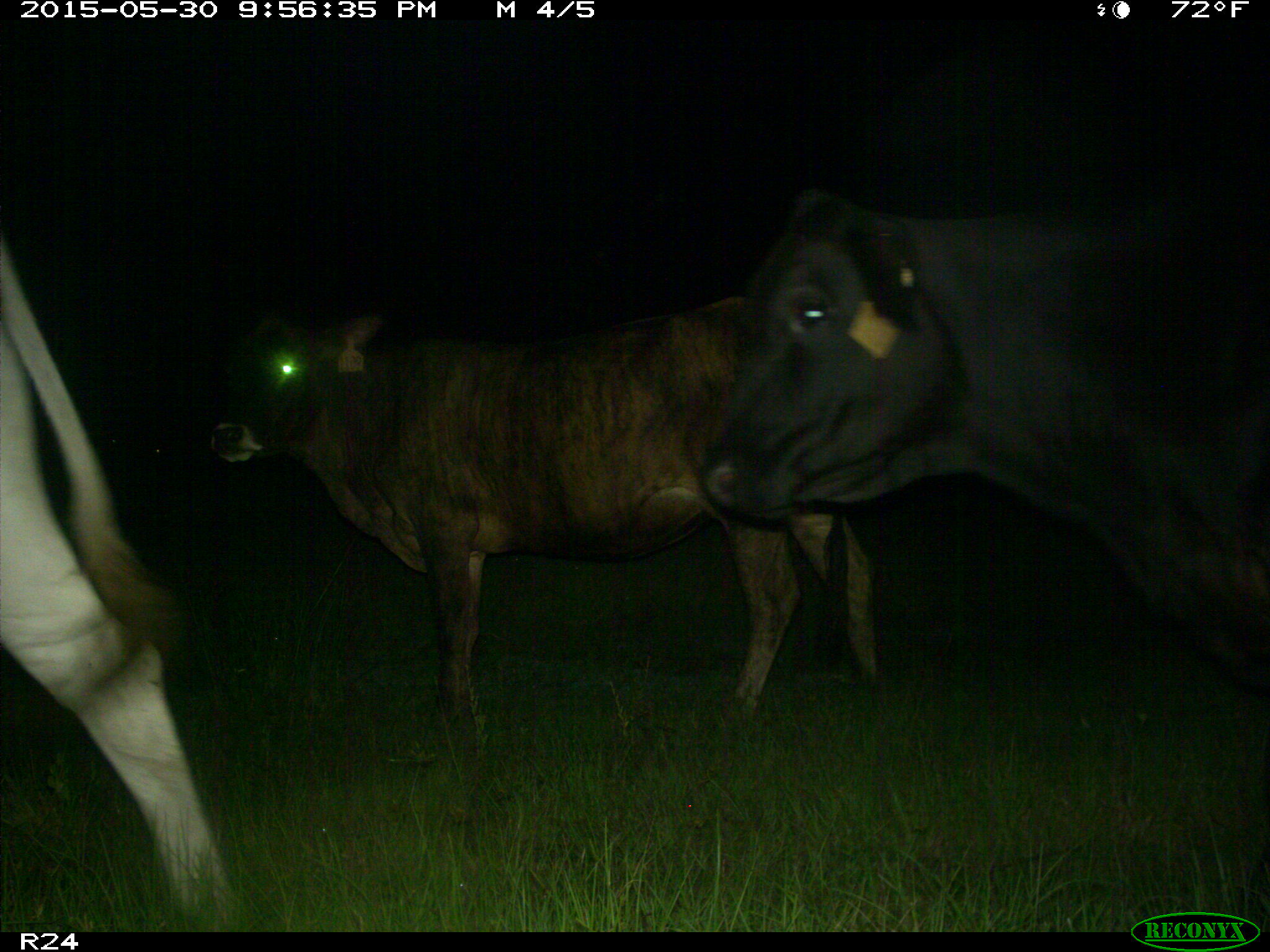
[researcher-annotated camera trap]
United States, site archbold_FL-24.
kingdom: Animalia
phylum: Chordata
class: Mammalia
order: Artiodactyla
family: Bovidae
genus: Bos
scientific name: Bos taurus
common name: domestic cow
Bos taurus (domestic cow).